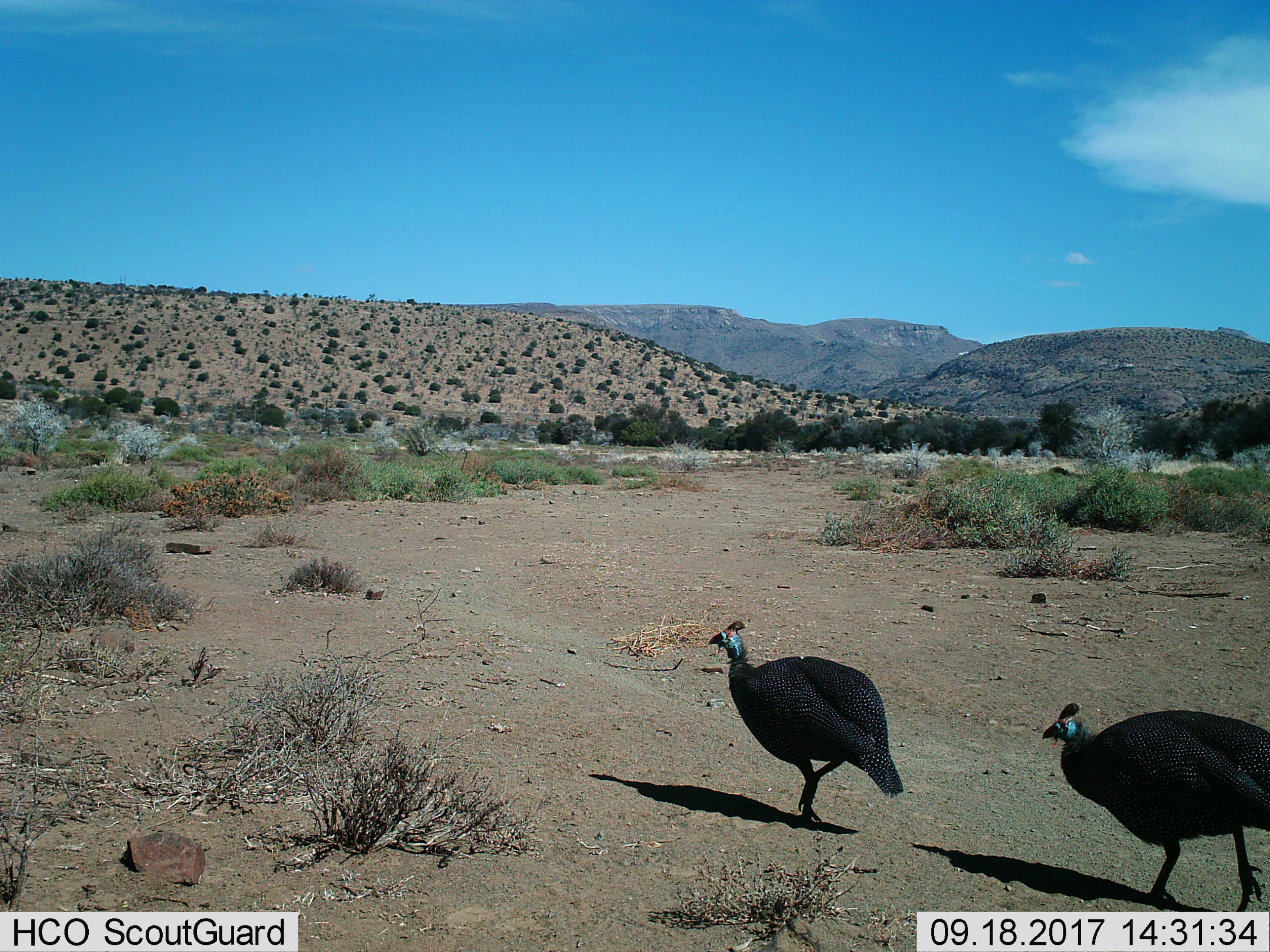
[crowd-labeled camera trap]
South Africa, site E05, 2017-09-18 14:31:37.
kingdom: Animalia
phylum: Chordata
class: Aves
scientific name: Aves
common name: bird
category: birdother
Birdother (bird) (Aves), count 2. Behavior (volunteer vote fractions): standing 10%, resting 0%, moving 100%, interacting 10%. Young present (vote fraction): 0%. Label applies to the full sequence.